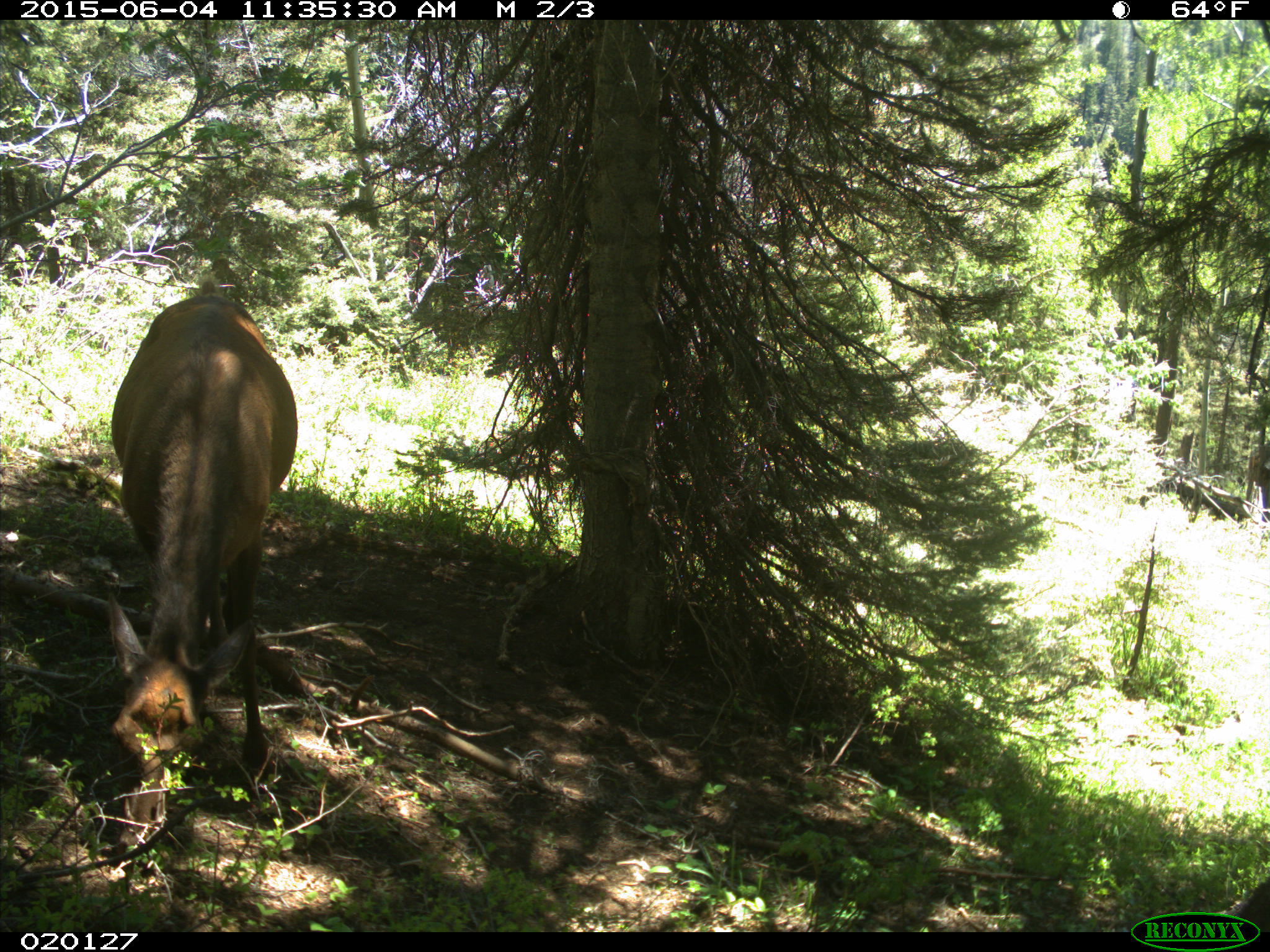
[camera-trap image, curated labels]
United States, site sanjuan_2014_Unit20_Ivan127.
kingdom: Animalia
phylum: Chordata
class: Mammalia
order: Artiodactyla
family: Cervidae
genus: Cervus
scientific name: Cervus elaphus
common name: red deer